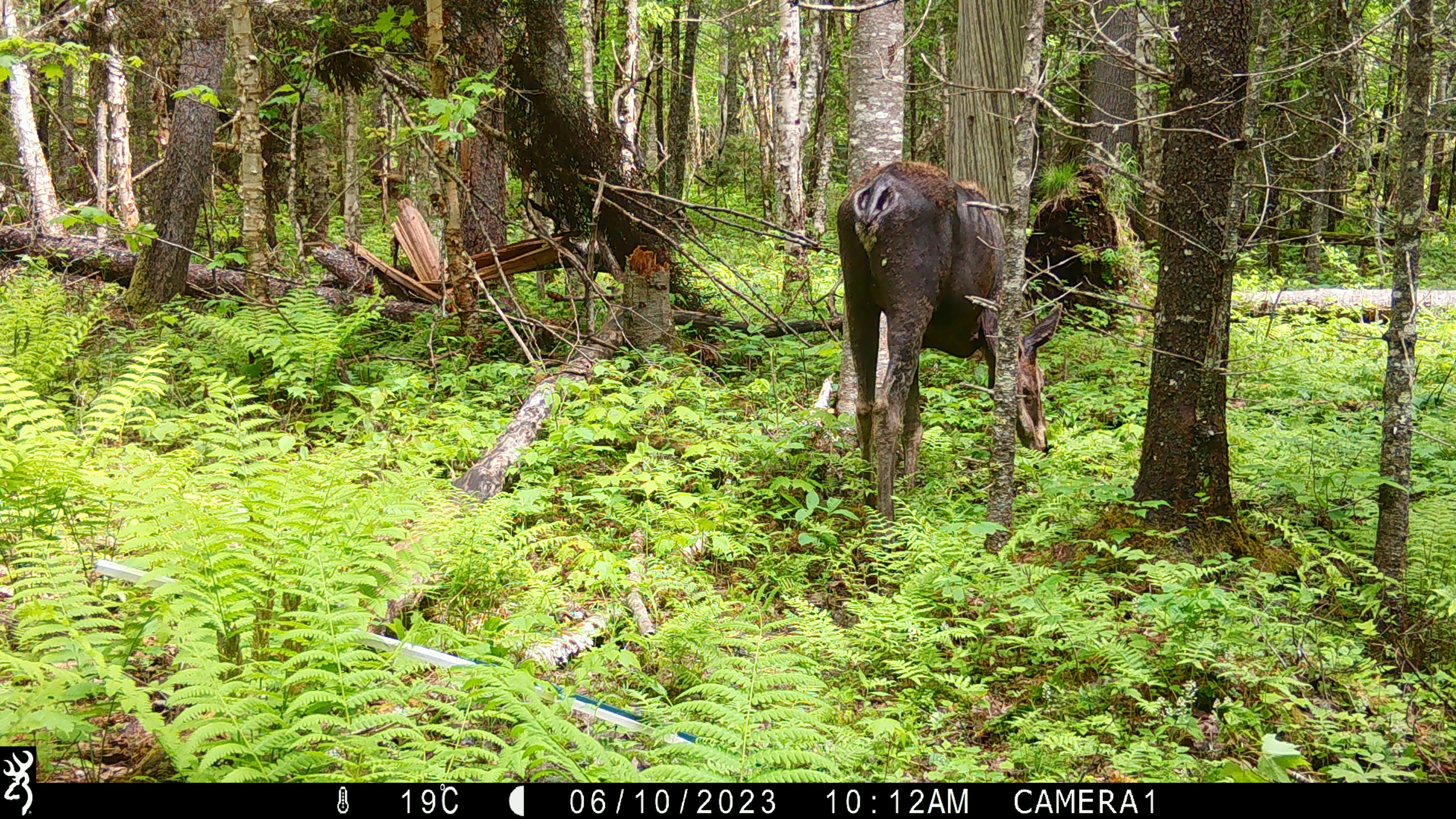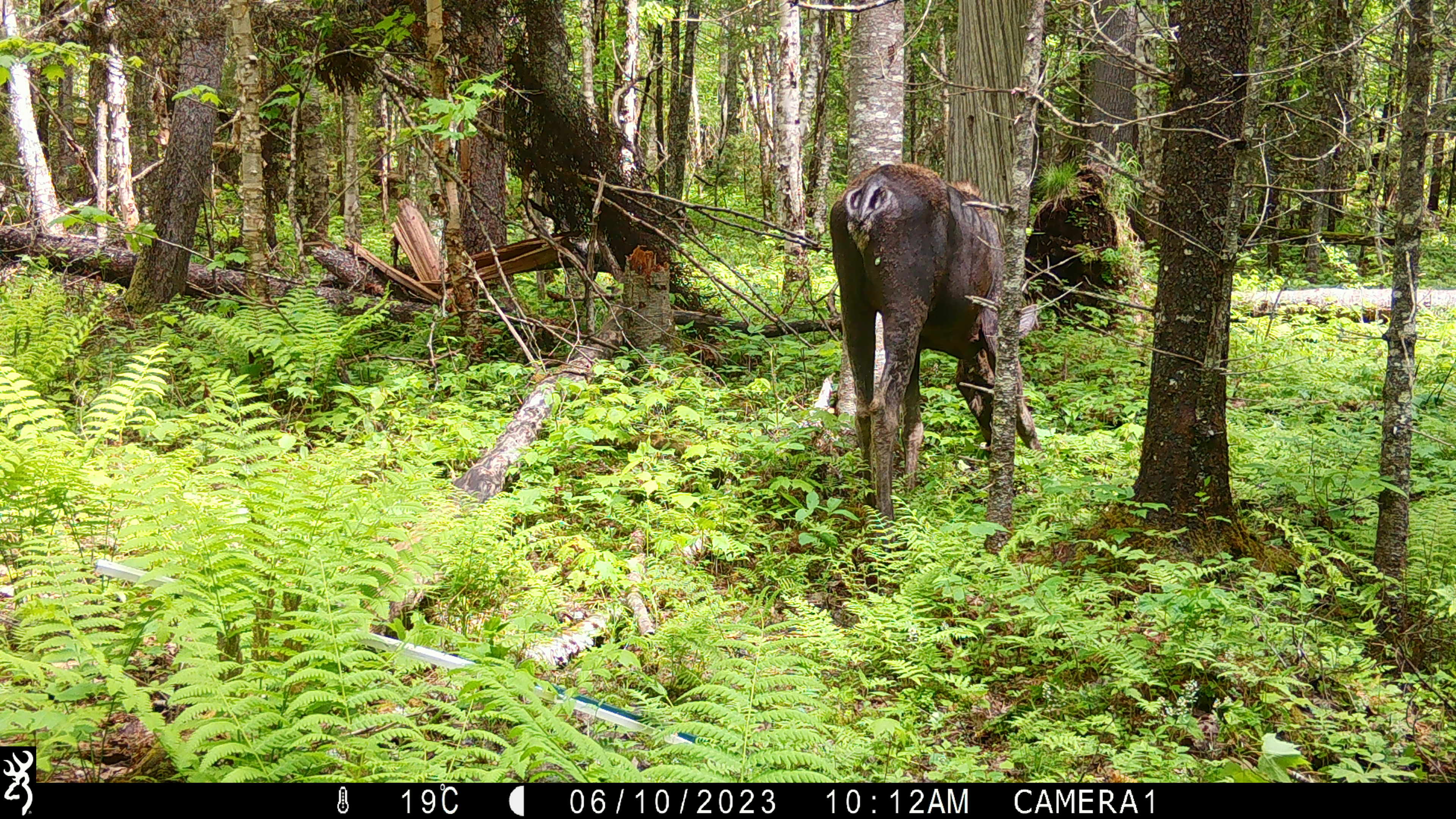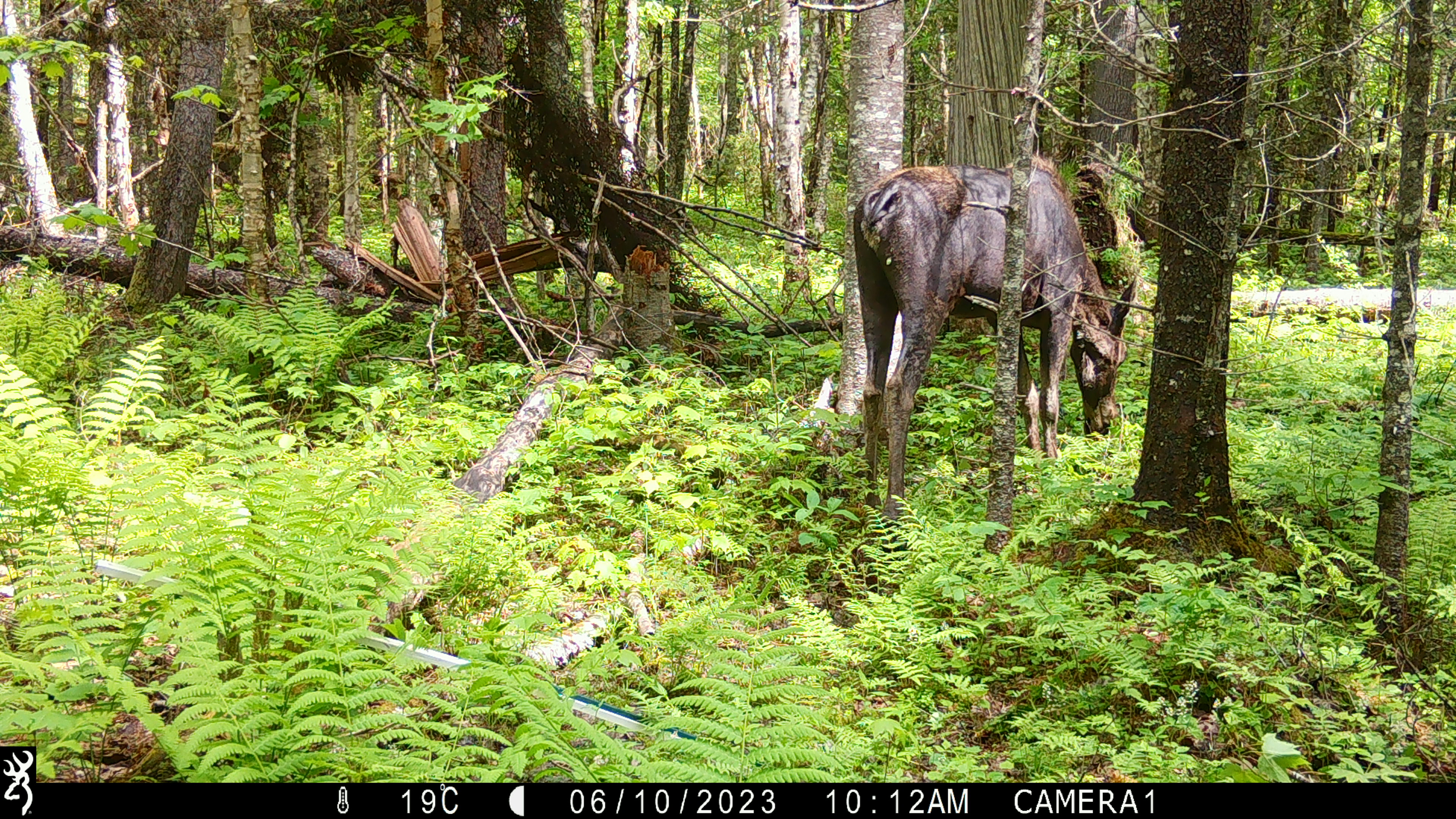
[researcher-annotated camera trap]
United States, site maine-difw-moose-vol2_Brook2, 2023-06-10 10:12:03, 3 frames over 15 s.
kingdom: Animalia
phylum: Chordata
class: Mammalia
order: Artiodactyla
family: Cervidae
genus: Alces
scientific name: Alces alces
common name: moose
Moose (Alces alces).